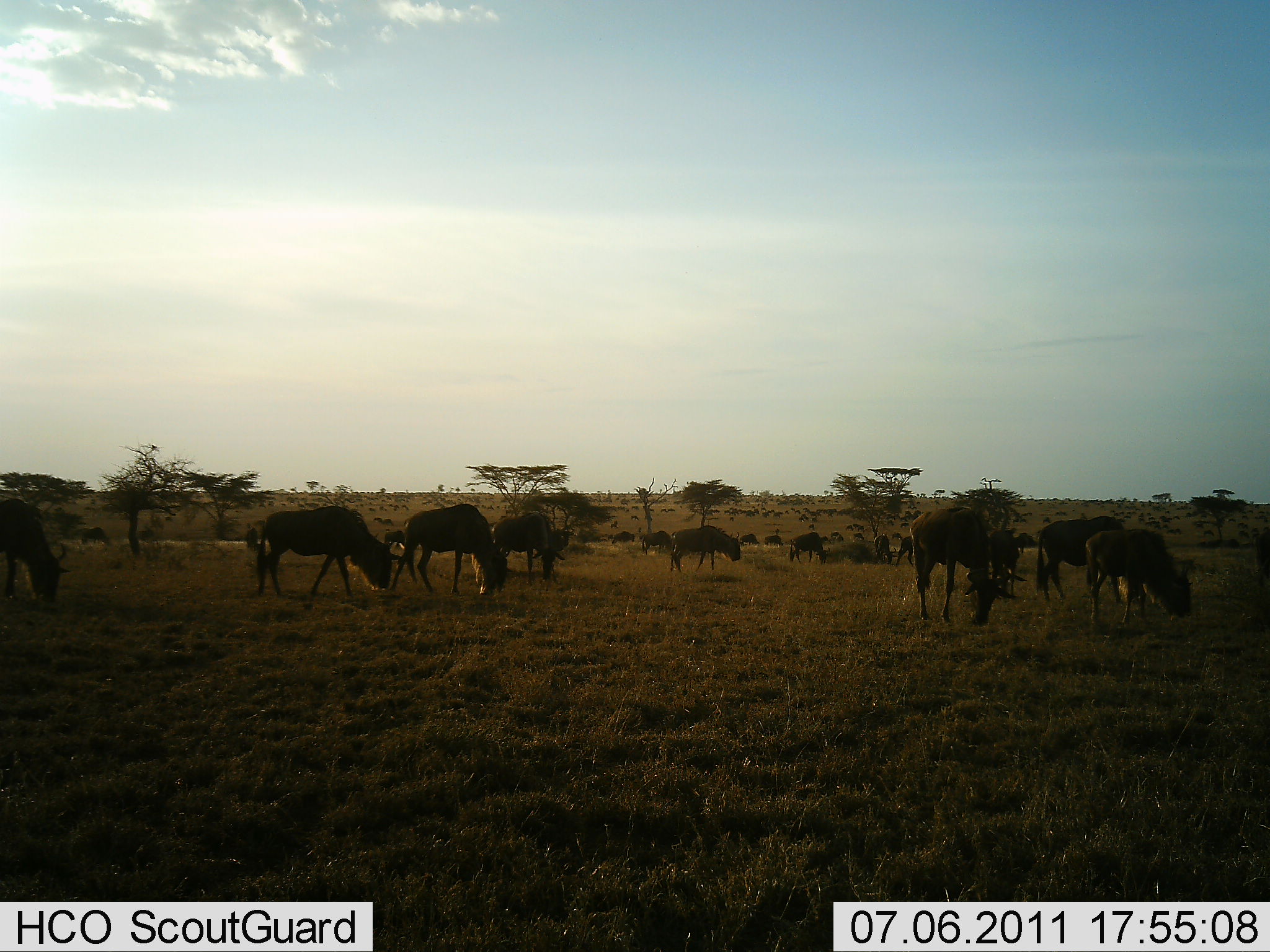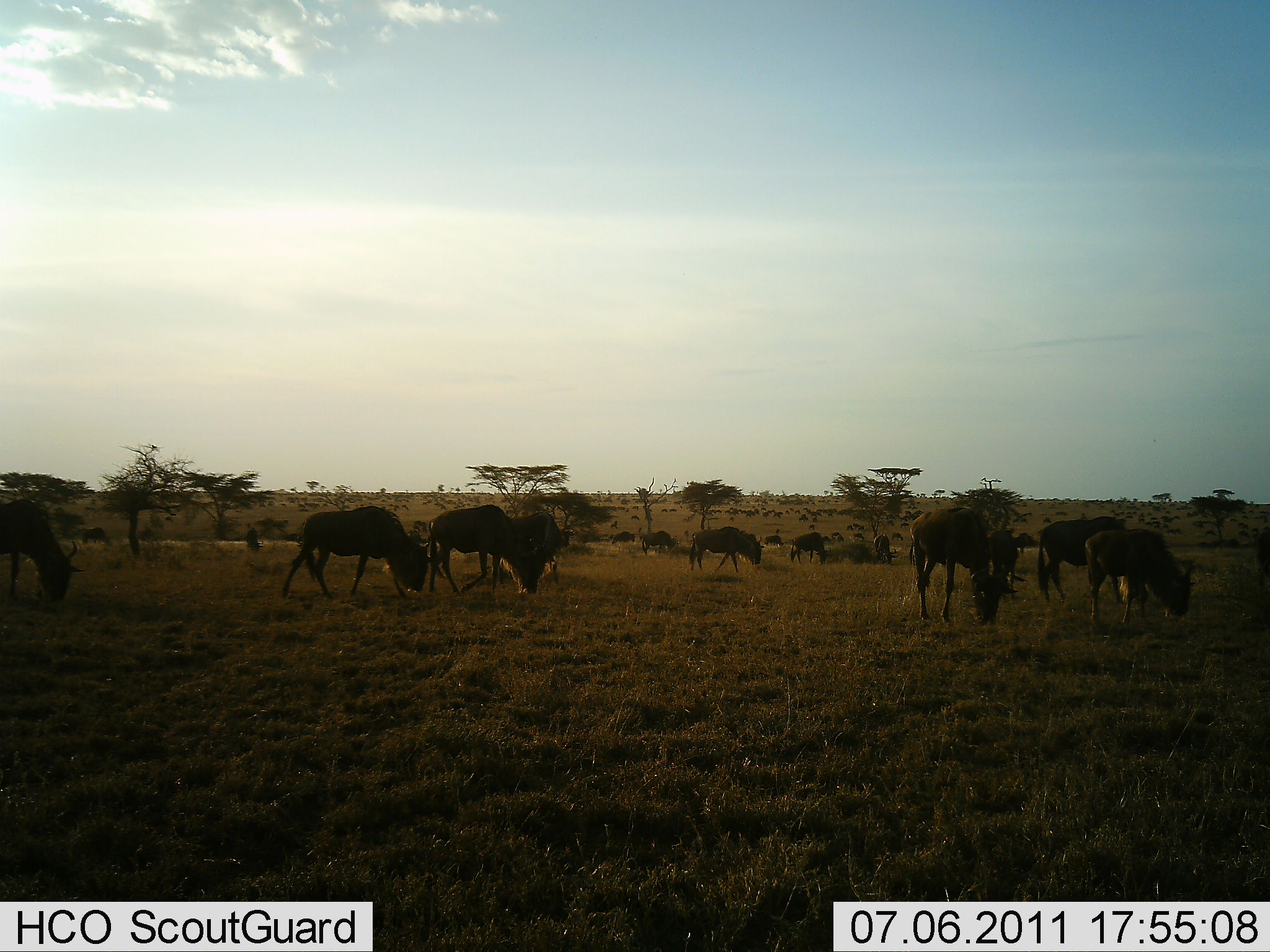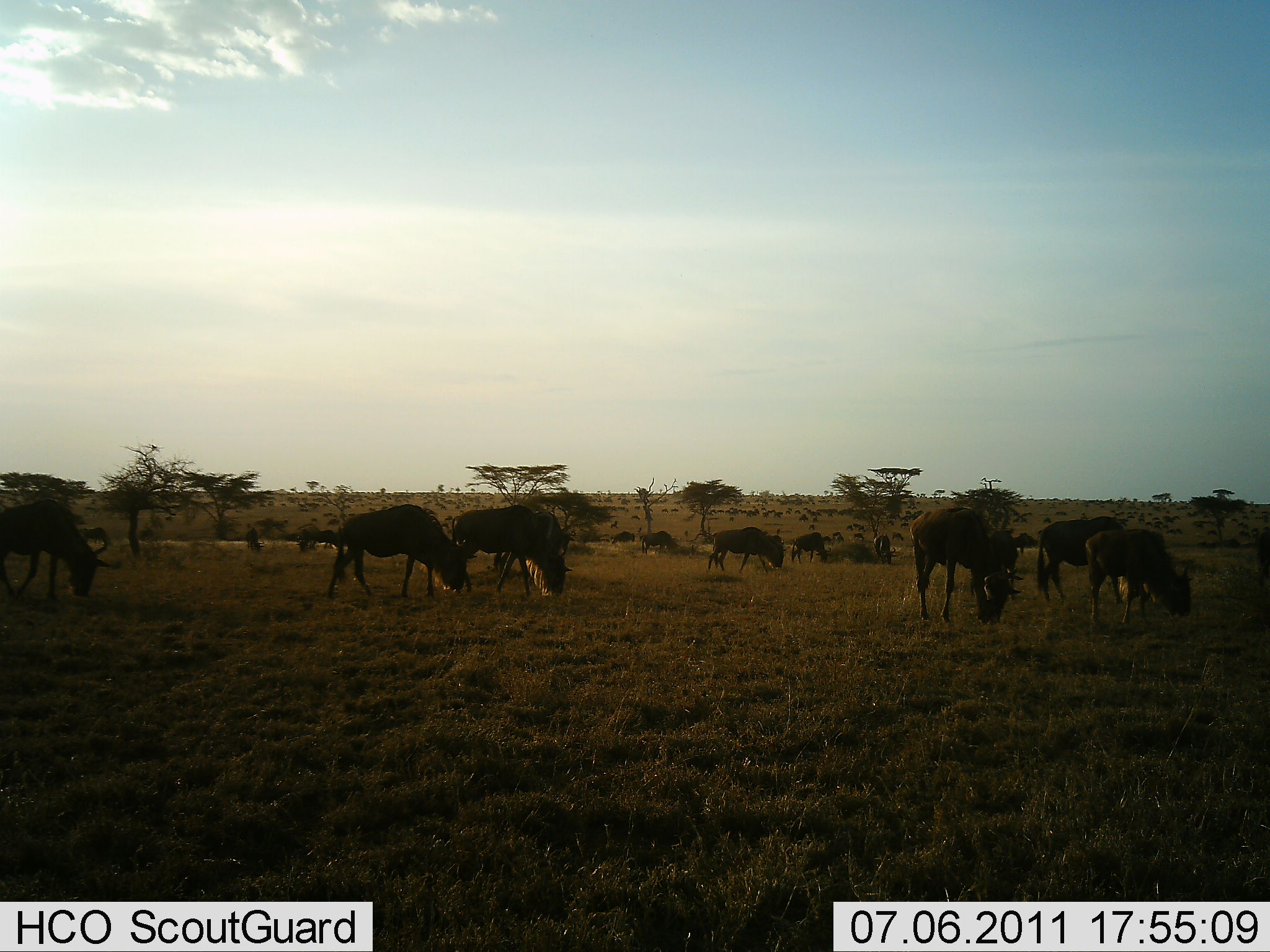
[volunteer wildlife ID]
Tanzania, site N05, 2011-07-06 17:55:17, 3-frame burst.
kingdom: Animalia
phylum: Chordata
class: Mammalia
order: Artiodactyla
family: Bovidae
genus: Connochaetes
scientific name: Connochaetes taurinus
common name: blue wildebeest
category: wildebeest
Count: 11-50.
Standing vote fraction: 30%.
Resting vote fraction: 10%.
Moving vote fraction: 40%.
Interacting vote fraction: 0%.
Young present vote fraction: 0%.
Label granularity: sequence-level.